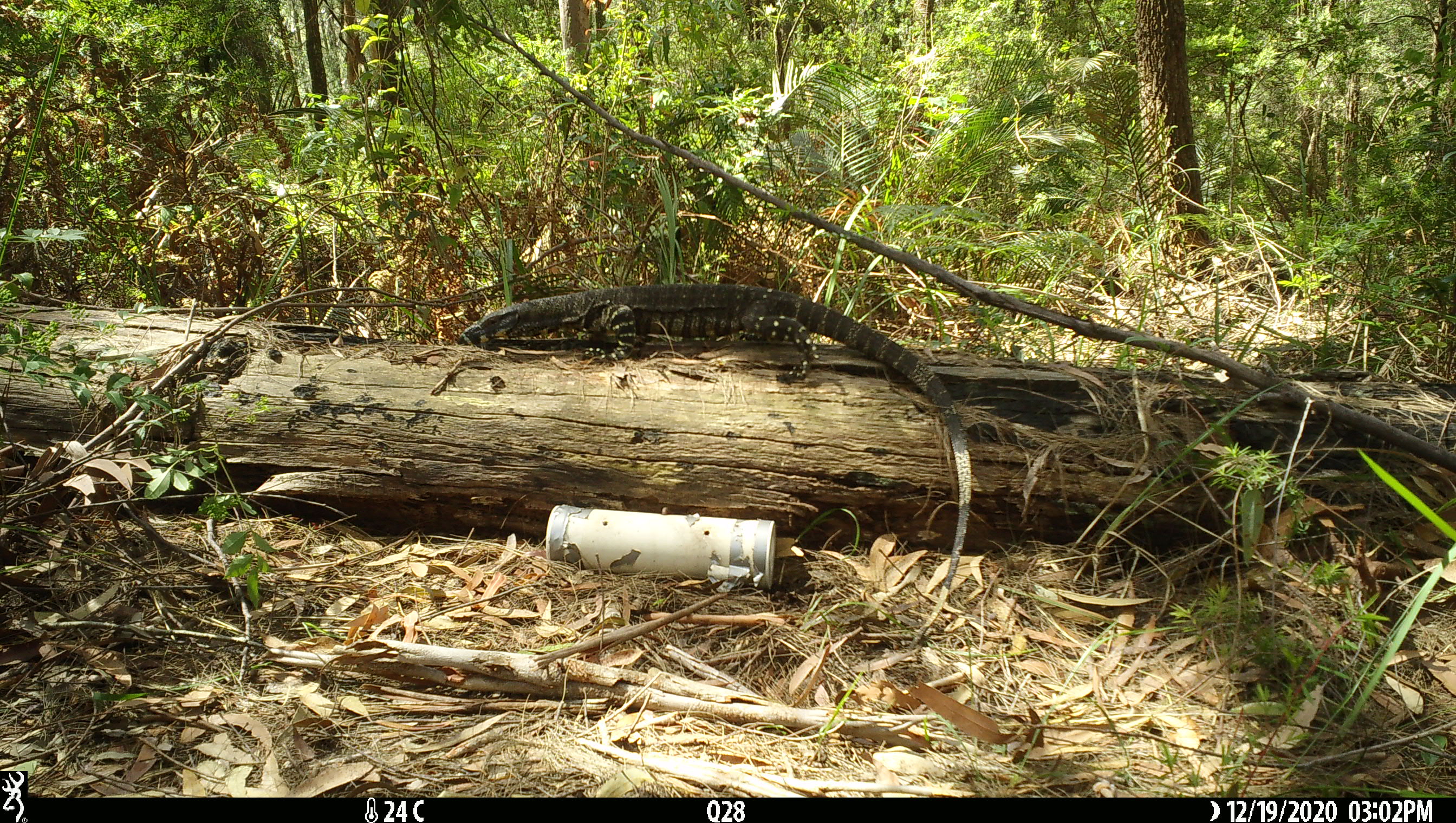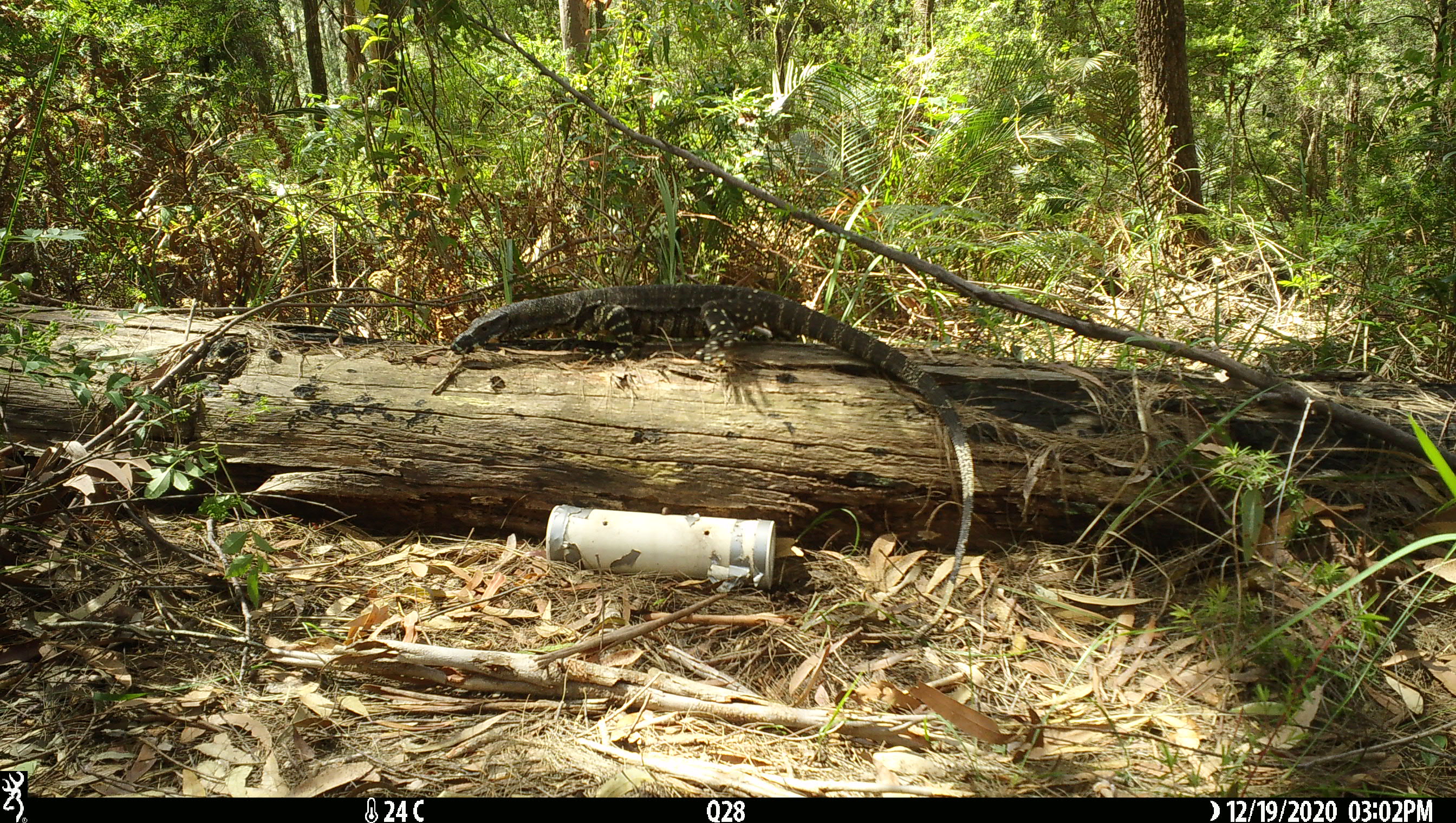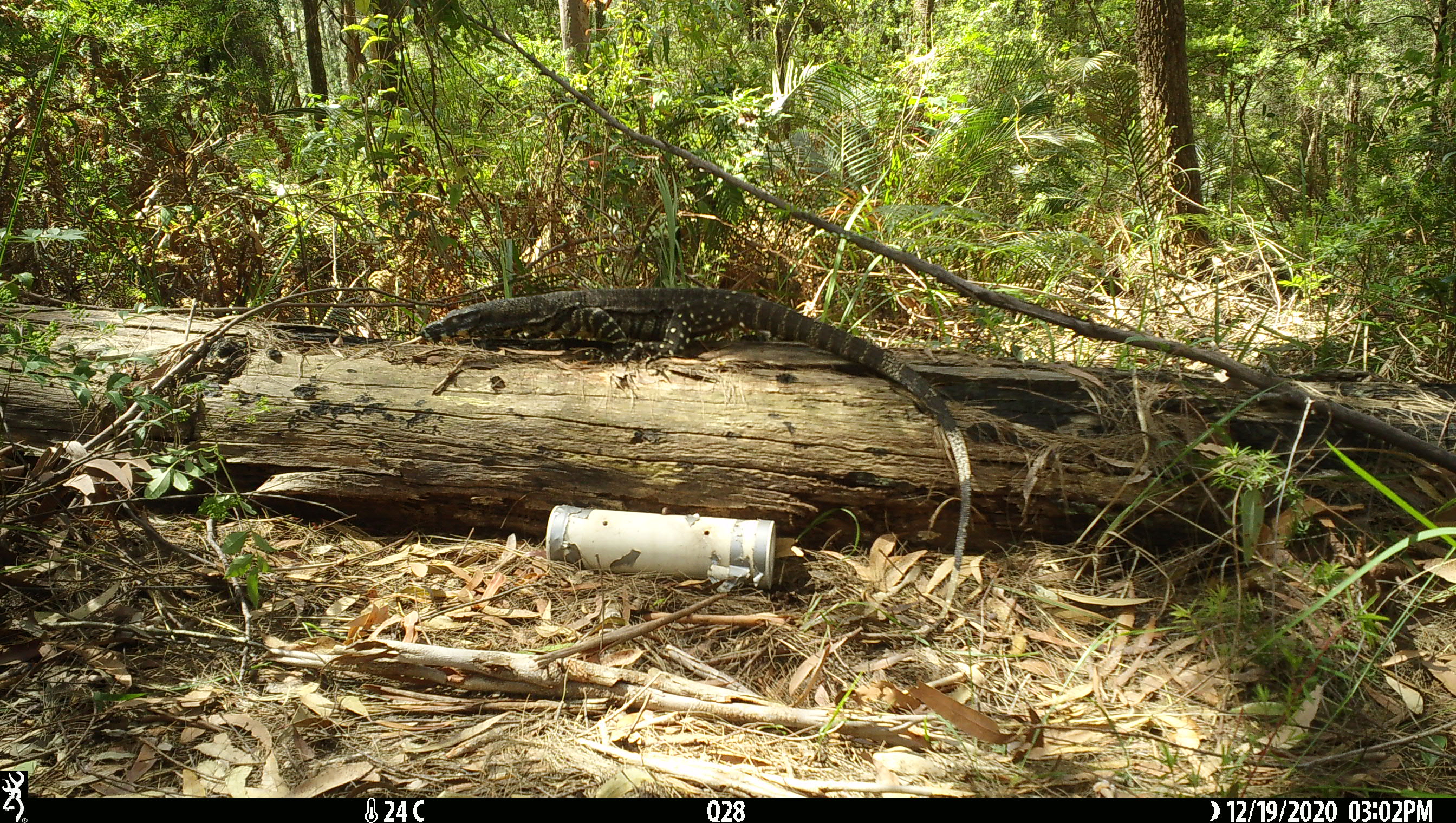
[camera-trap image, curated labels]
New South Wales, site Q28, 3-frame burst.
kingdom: Animalia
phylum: Chordata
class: Reptilia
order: Squamata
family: Varanidae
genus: Varanus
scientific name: Varanus varius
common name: lace monitor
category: goanna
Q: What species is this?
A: Goanna (lace monitor) (Varanus varius).